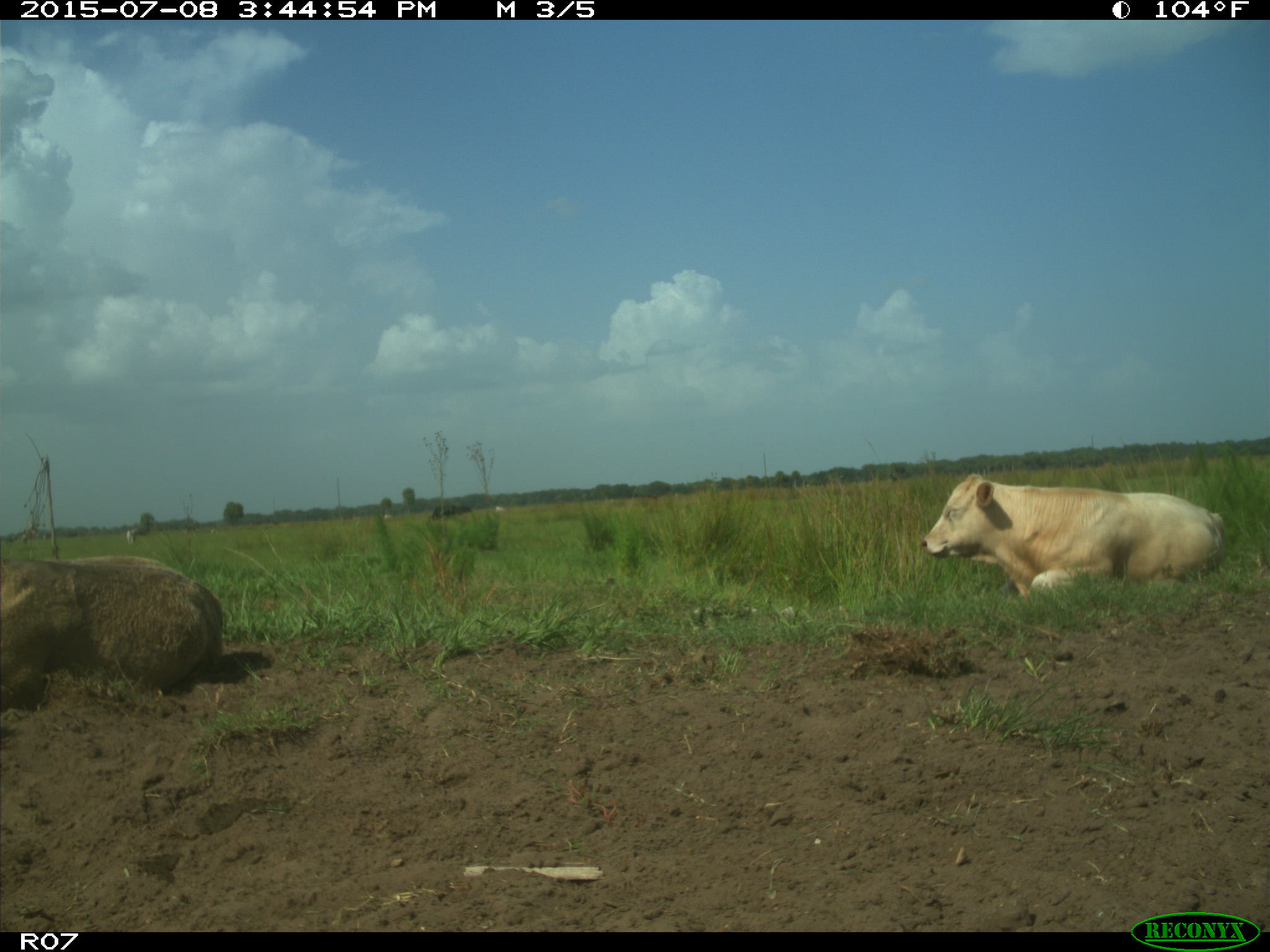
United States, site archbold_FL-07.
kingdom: Animalia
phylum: Chordata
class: Mammalia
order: Artiodactyla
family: Bovidae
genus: Bos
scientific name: Bos taurus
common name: domestic cow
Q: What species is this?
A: Bos taurus (domestic cow).